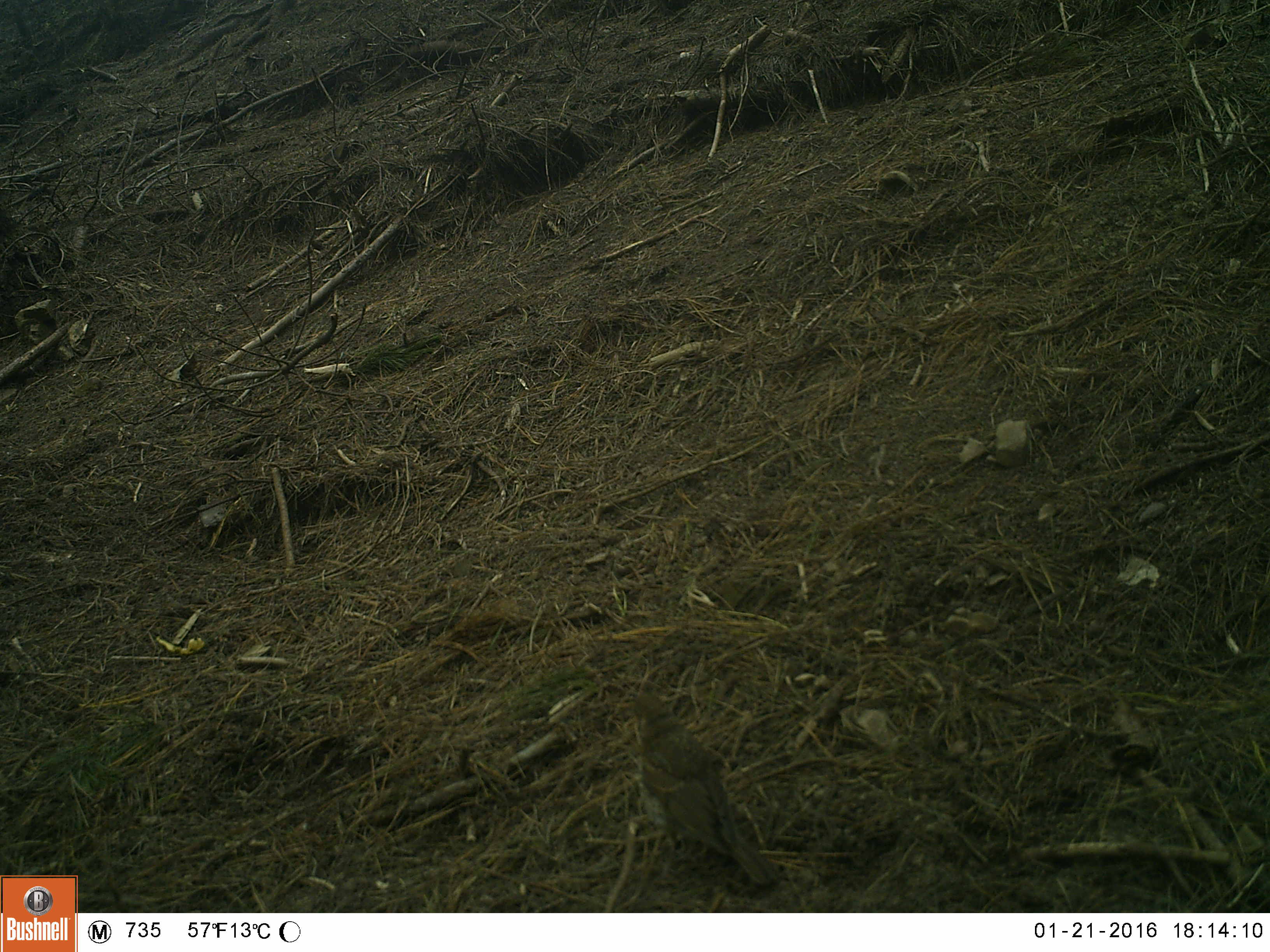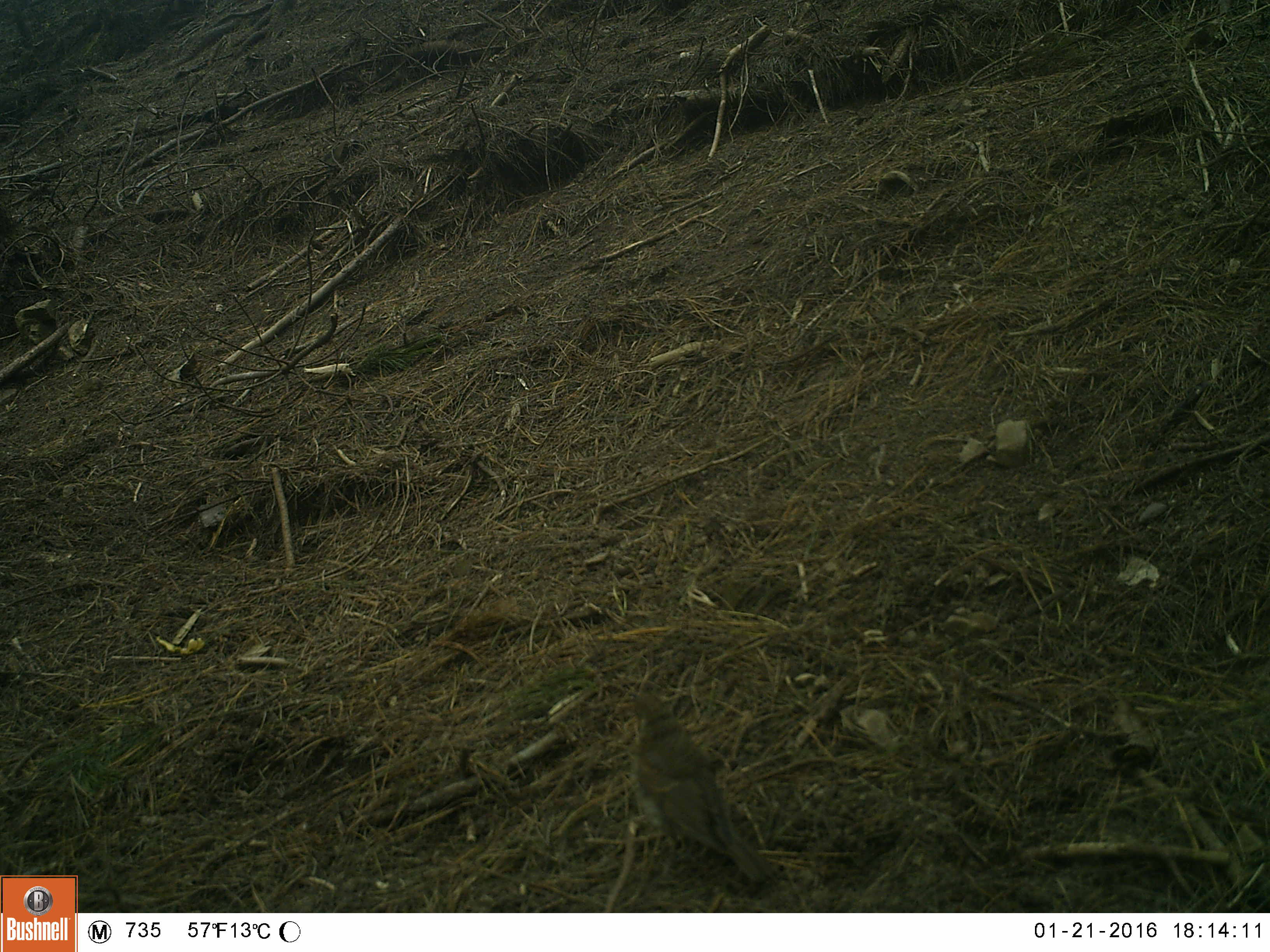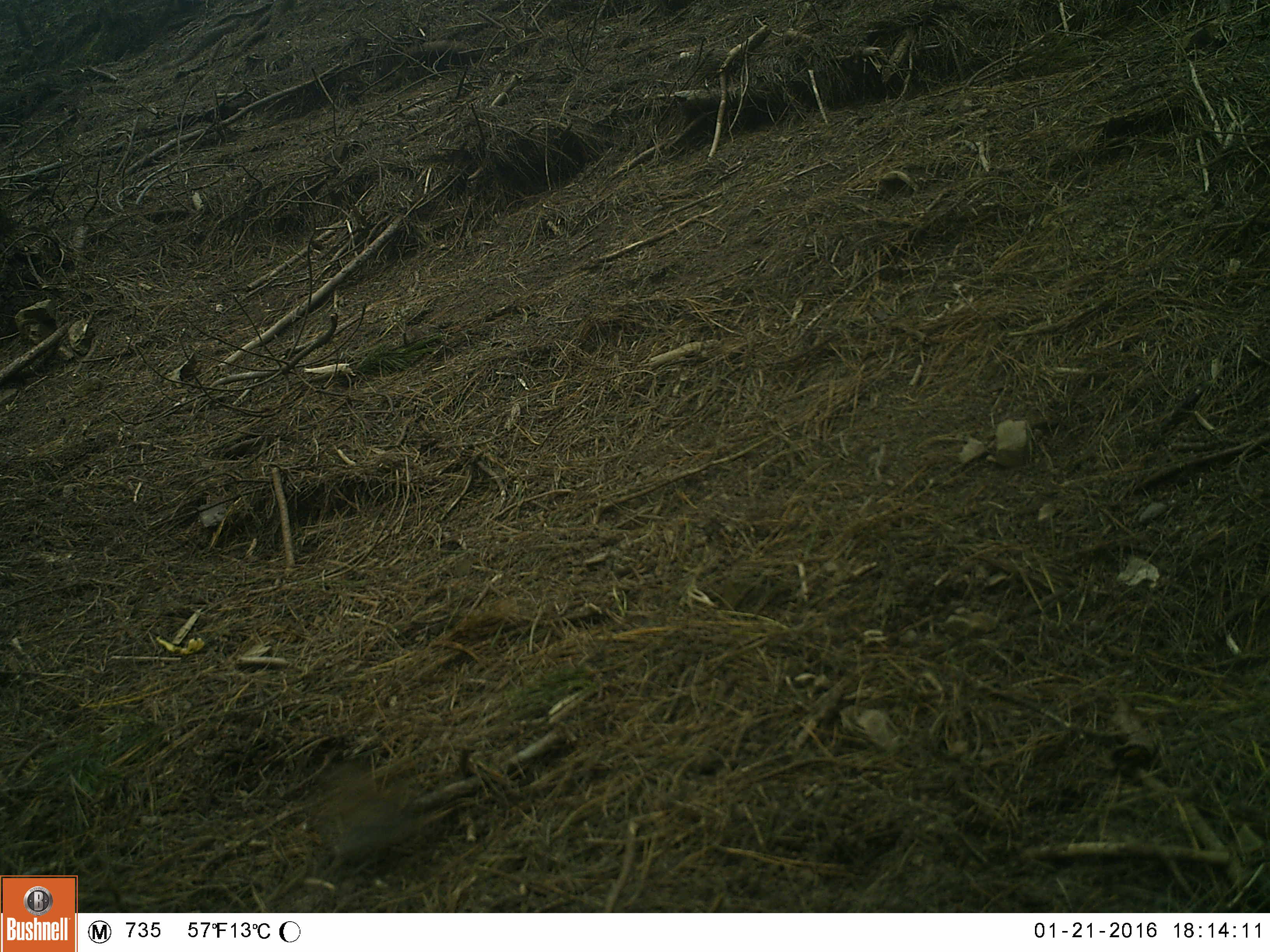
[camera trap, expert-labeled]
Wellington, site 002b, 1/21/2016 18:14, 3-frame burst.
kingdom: Animalia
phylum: Chordata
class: Aves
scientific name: Aves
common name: bird